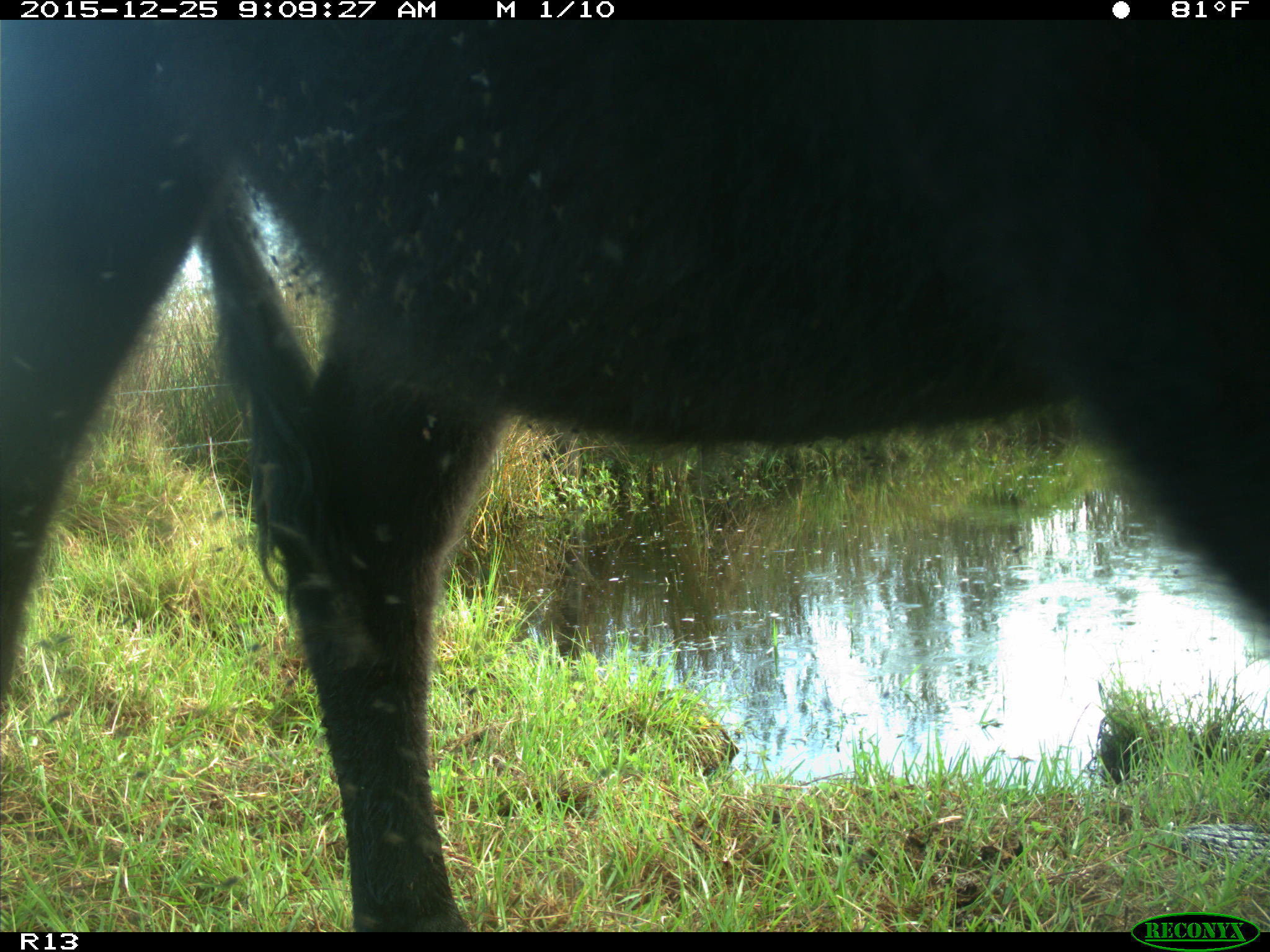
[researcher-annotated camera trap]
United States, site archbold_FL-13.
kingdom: Animalia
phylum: Chordata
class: Mammalia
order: Artiodactyla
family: Bovidae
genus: Bos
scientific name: Bos taurus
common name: domestic cow